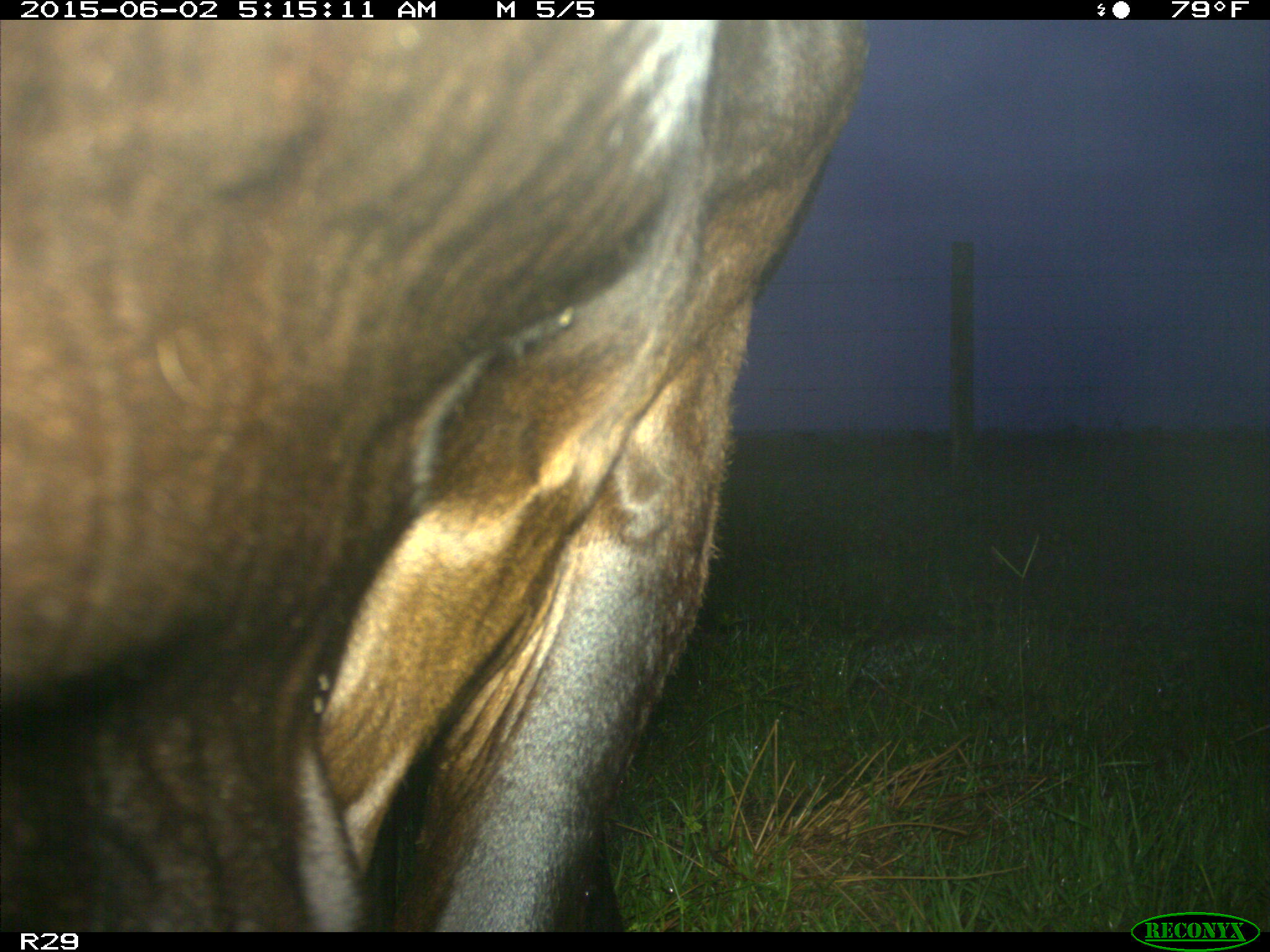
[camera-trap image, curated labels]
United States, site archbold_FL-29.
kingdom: Animalia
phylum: Chordata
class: Mammalia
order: Artiodactyla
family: Bovidae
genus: Bos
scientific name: Bos taurus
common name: domestic cow